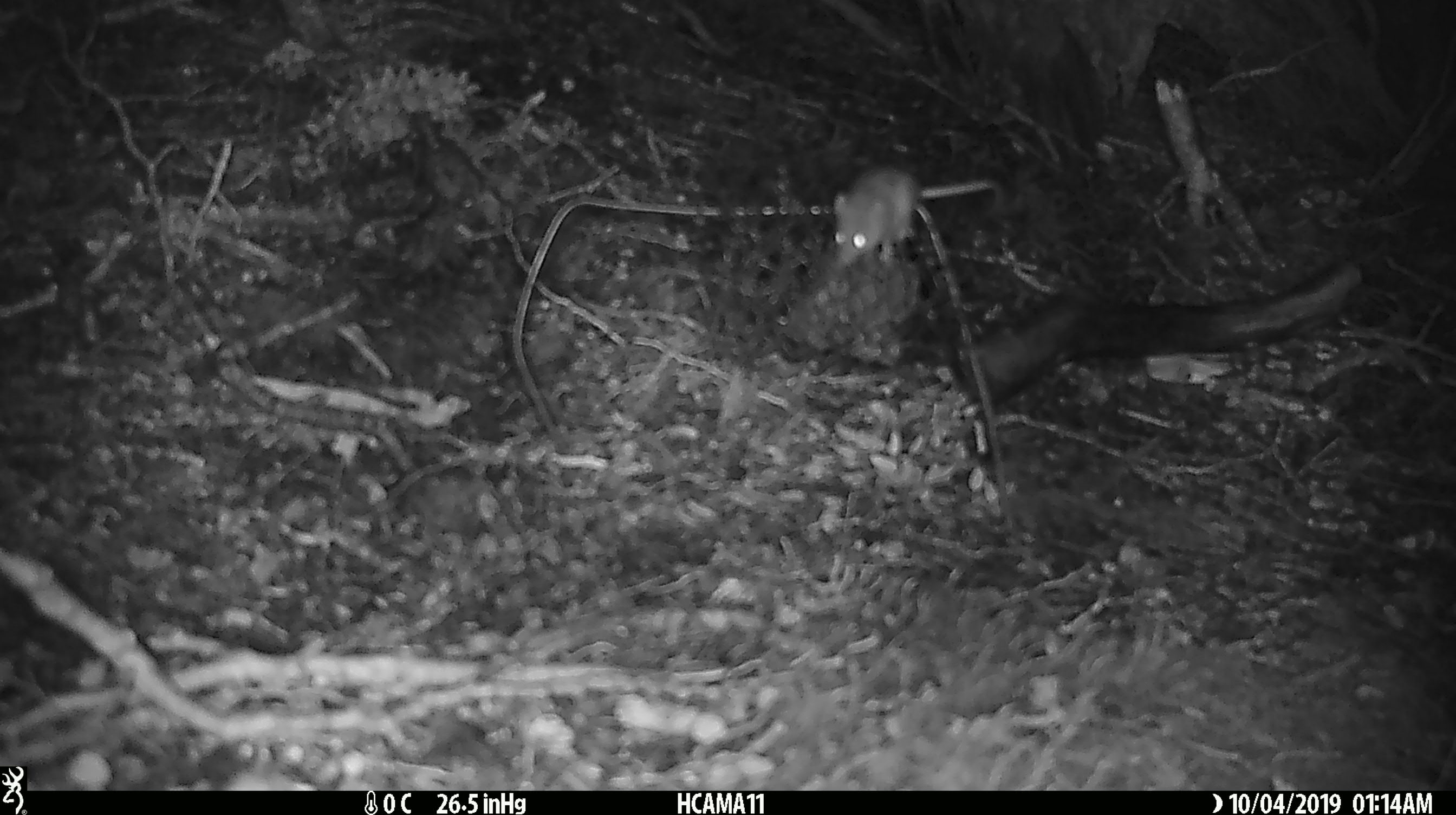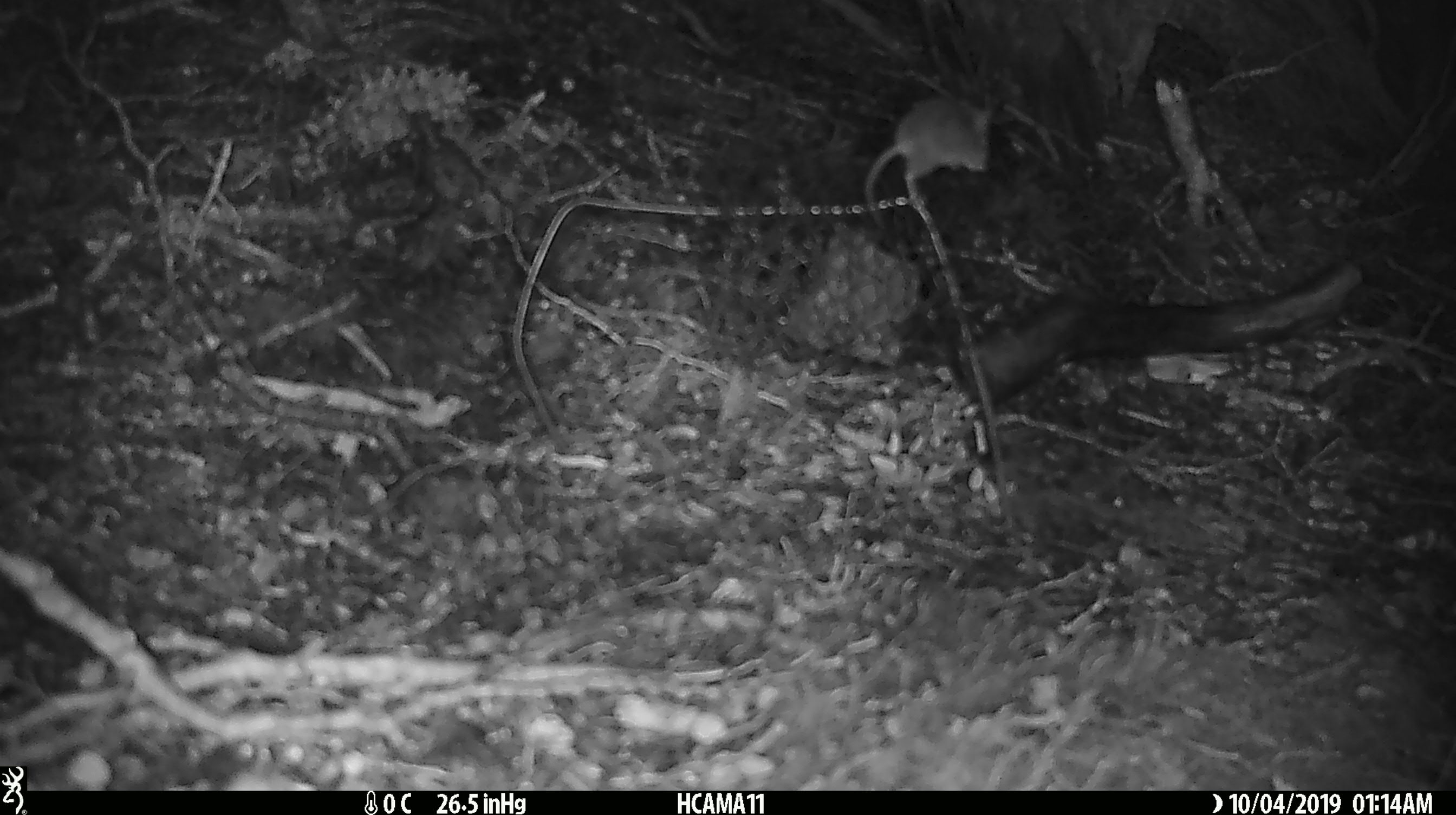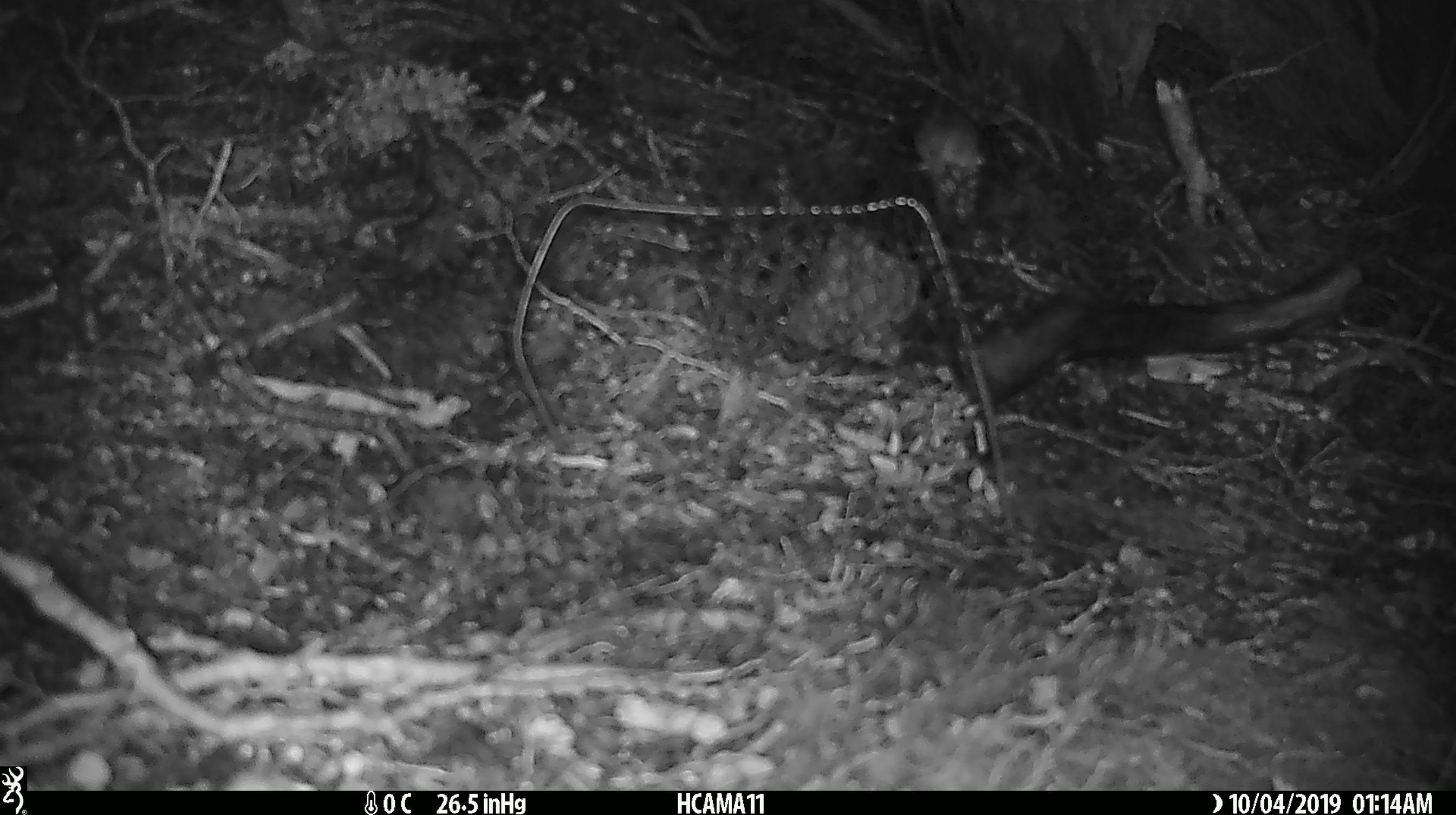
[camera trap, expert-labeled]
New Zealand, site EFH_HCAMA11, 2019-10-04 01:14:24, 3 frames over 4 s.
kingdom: Animalia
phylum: Chordata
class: Mammalia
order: Rodentia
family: Muridae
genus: Mus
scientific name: Mus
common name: mouse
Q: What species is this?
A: Mouse (Mus).